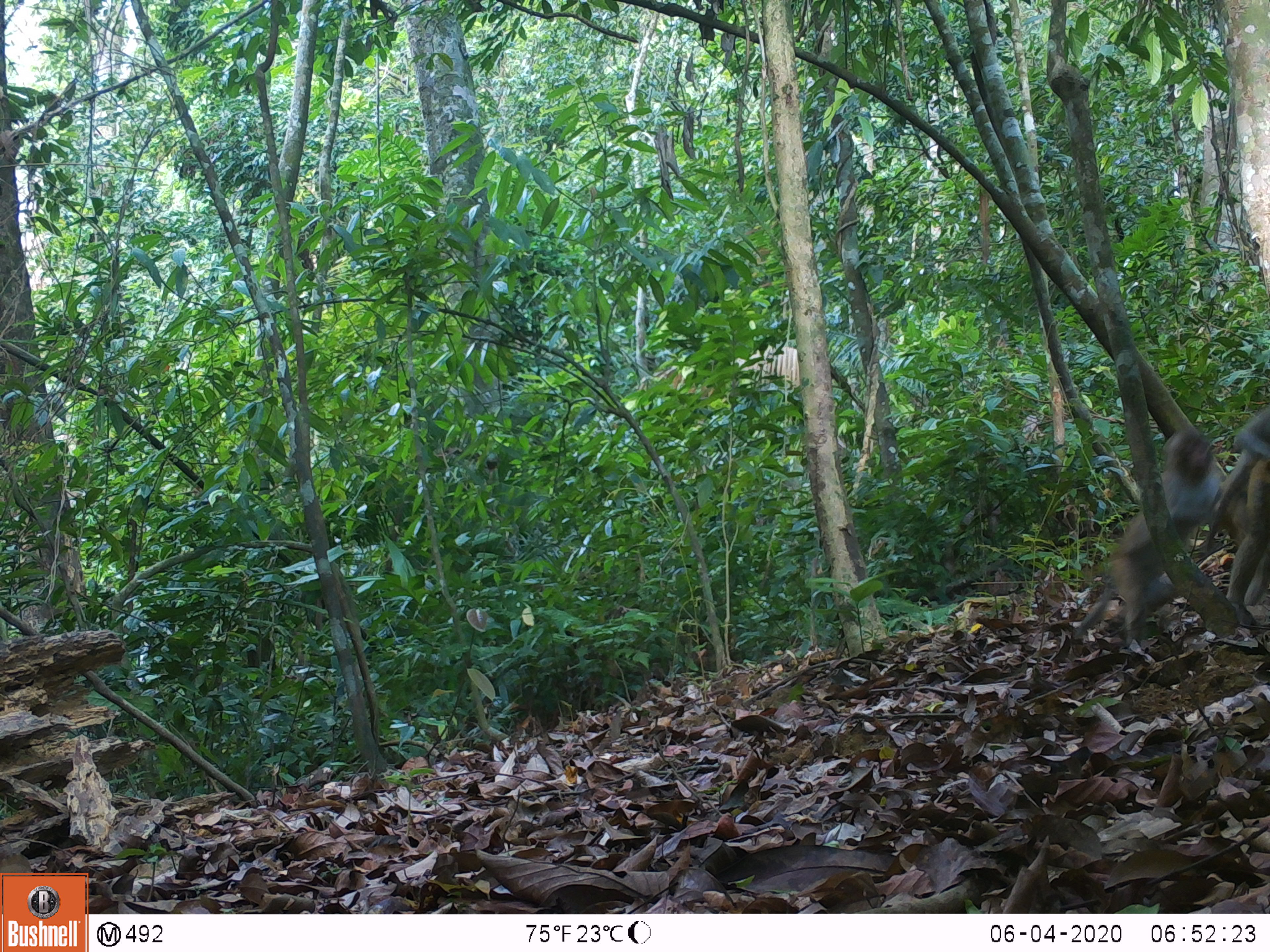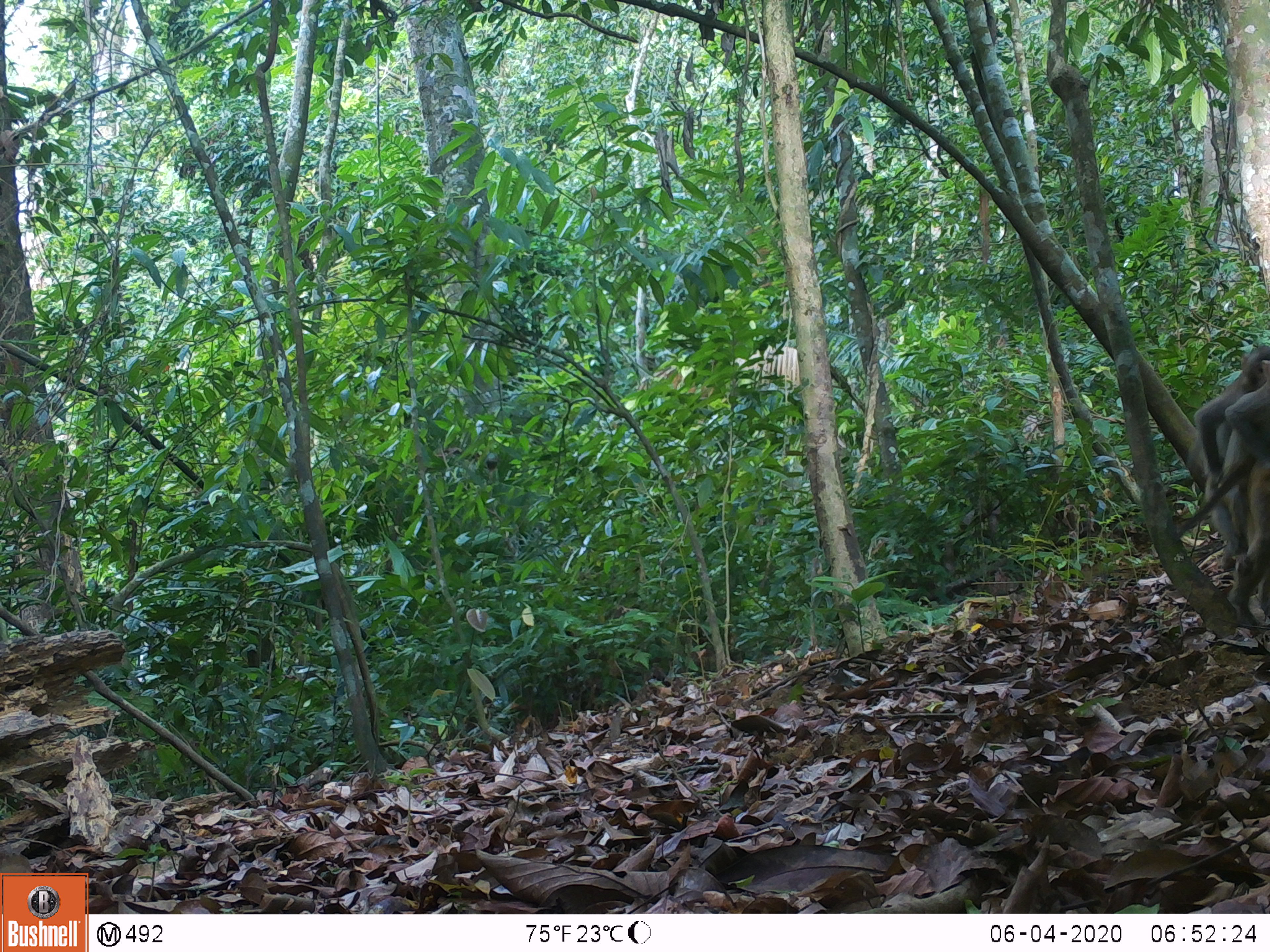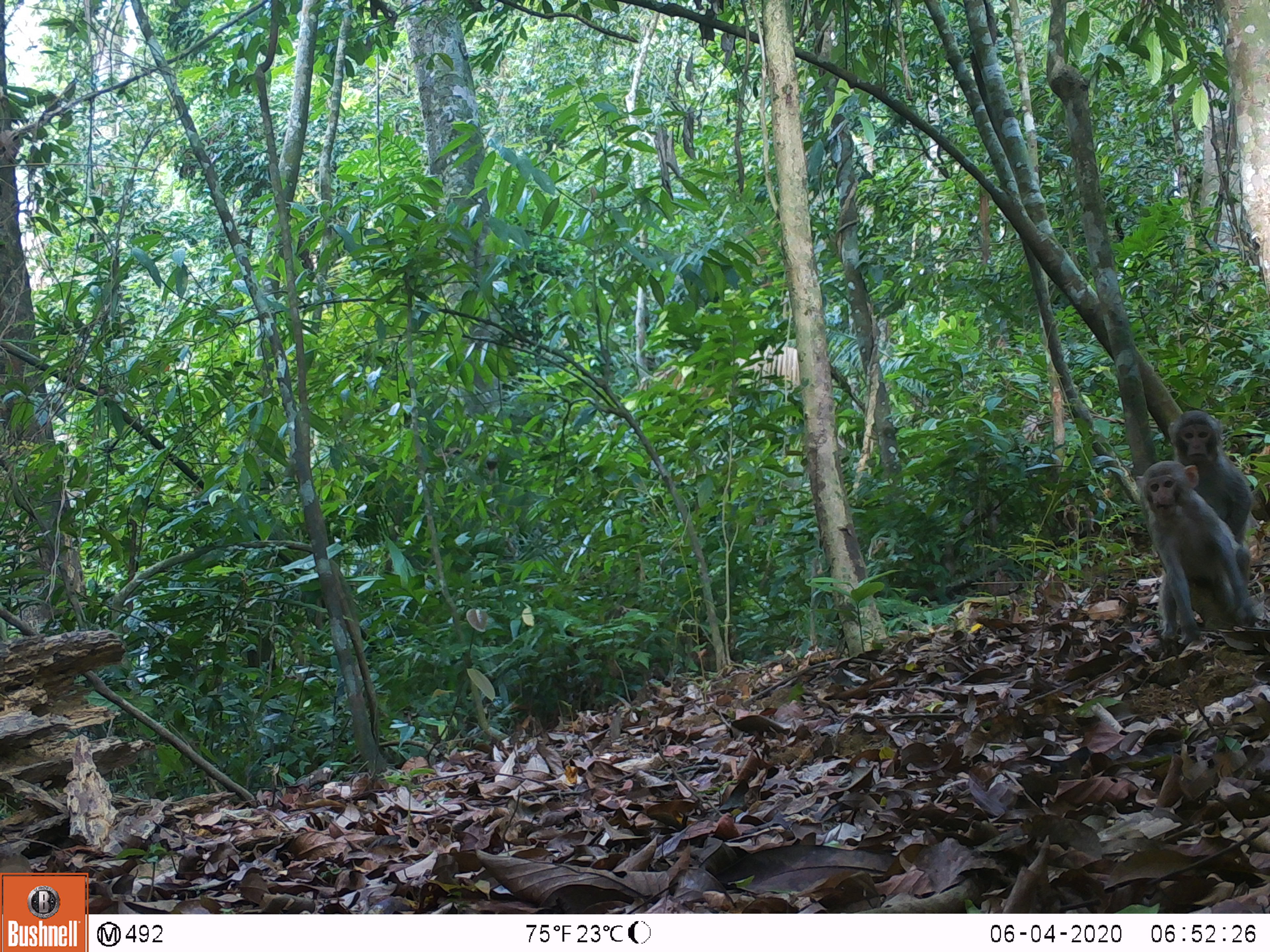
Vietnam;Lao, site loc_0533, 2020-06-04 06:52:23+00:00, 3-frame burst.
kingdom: Animalia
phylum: Chordata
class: Mammalia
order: Primates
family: Cercopithecidae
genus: Macaca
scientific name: Macaca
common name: macaques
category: assam or rhesus macaque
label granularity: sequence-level